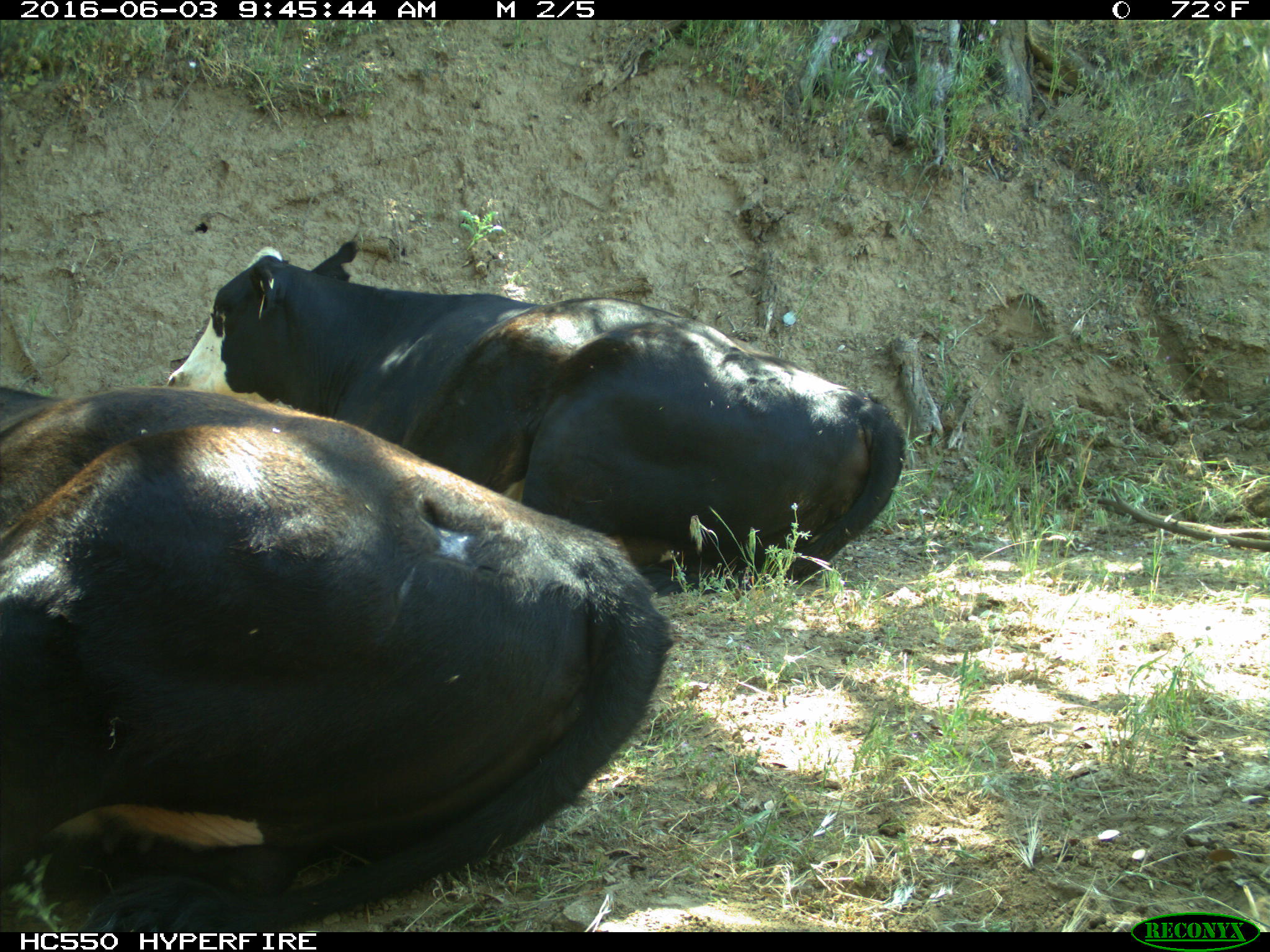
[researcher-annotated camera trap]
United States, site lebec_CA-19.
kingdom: Animalia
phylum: Chordata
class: Mammalia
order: Artiodactyla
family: Bovidae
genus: Bos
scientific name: Bos taurus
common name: domestic cow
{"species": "Bos taurus (domestic cow)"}